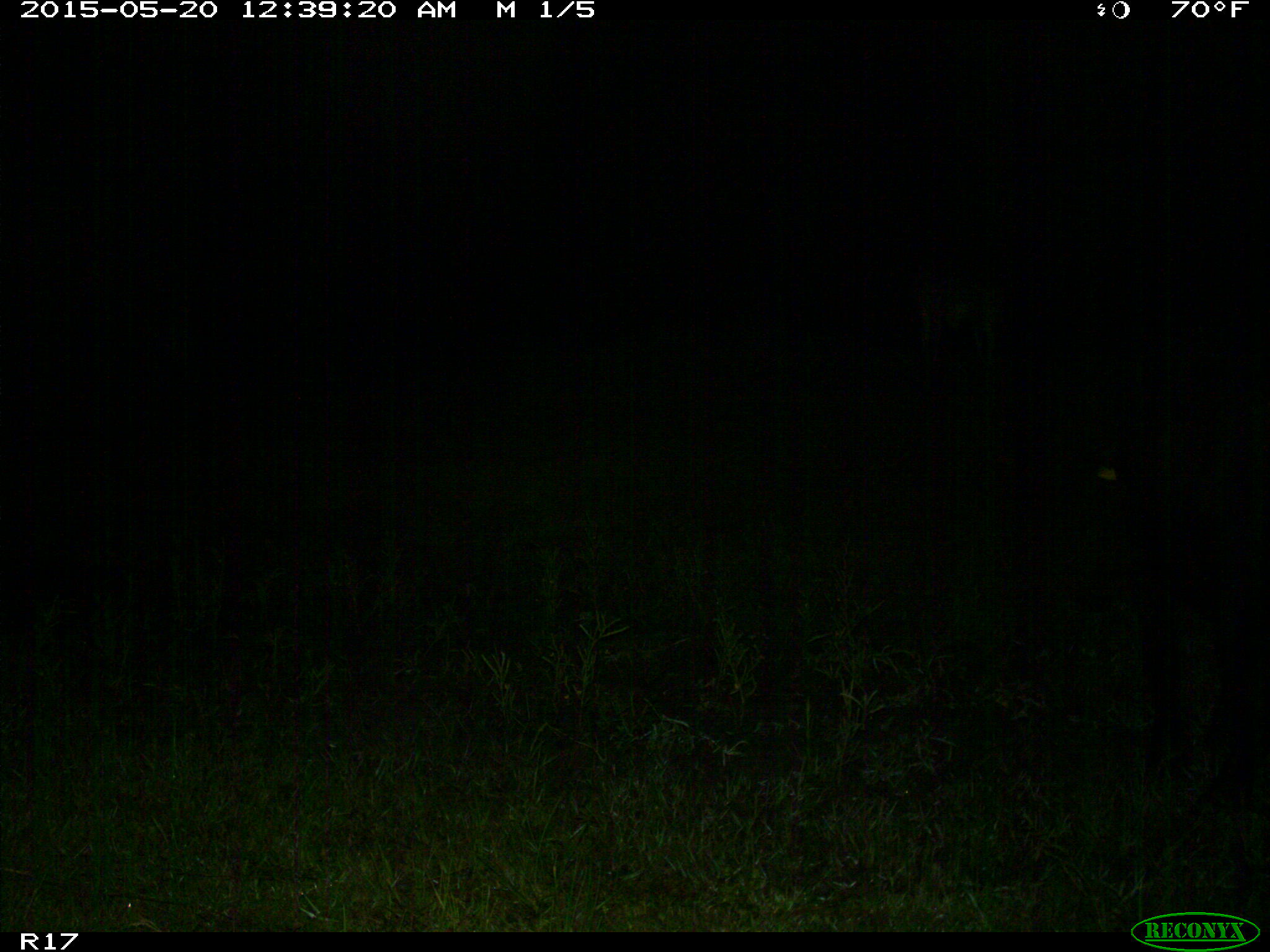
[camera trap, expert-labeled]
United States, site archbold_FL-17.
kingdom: Animalia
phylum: Chordata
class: Mammalia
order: Artiodactyla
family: Bovidae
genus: Bos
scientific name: Bos taurus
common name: domestic cow